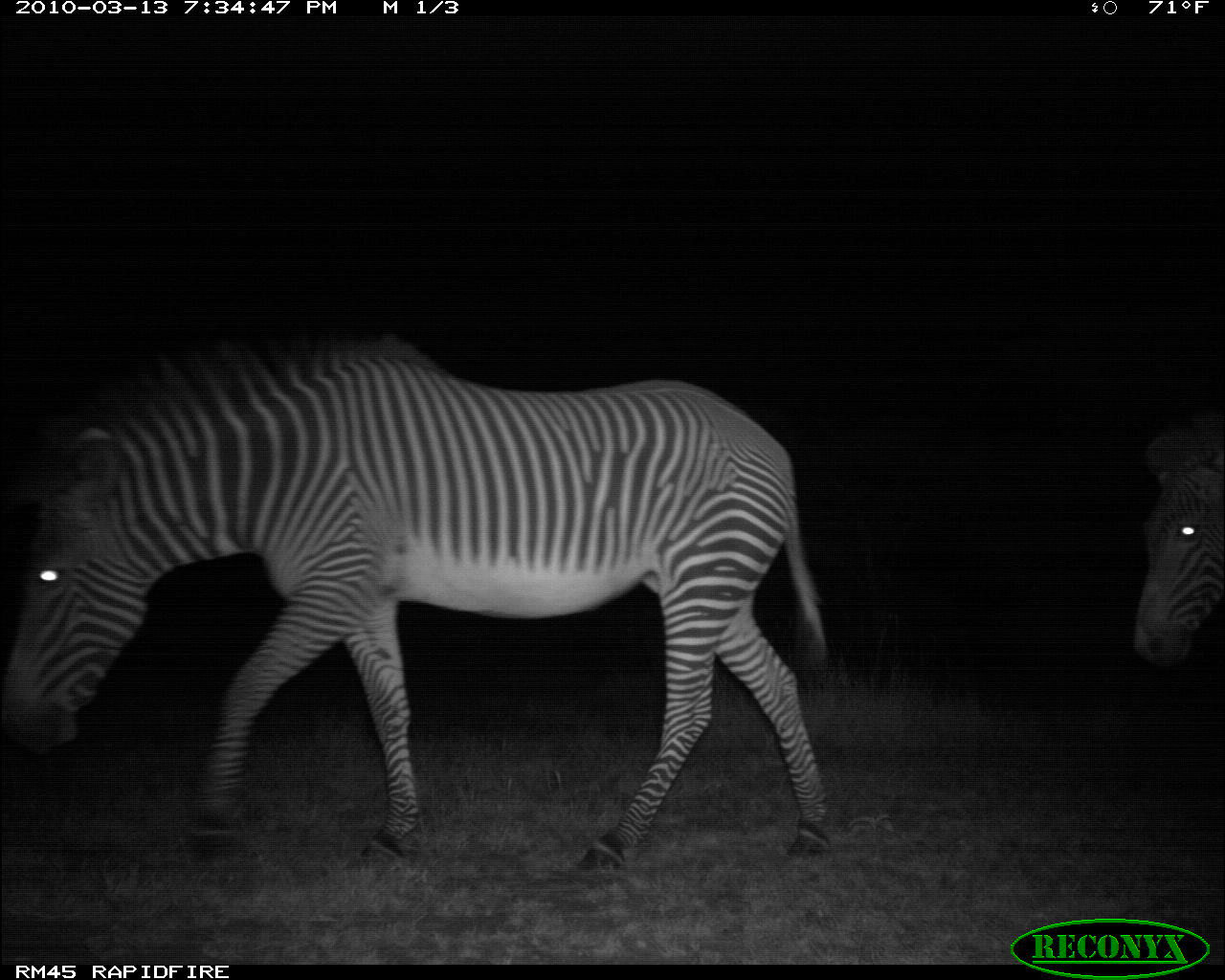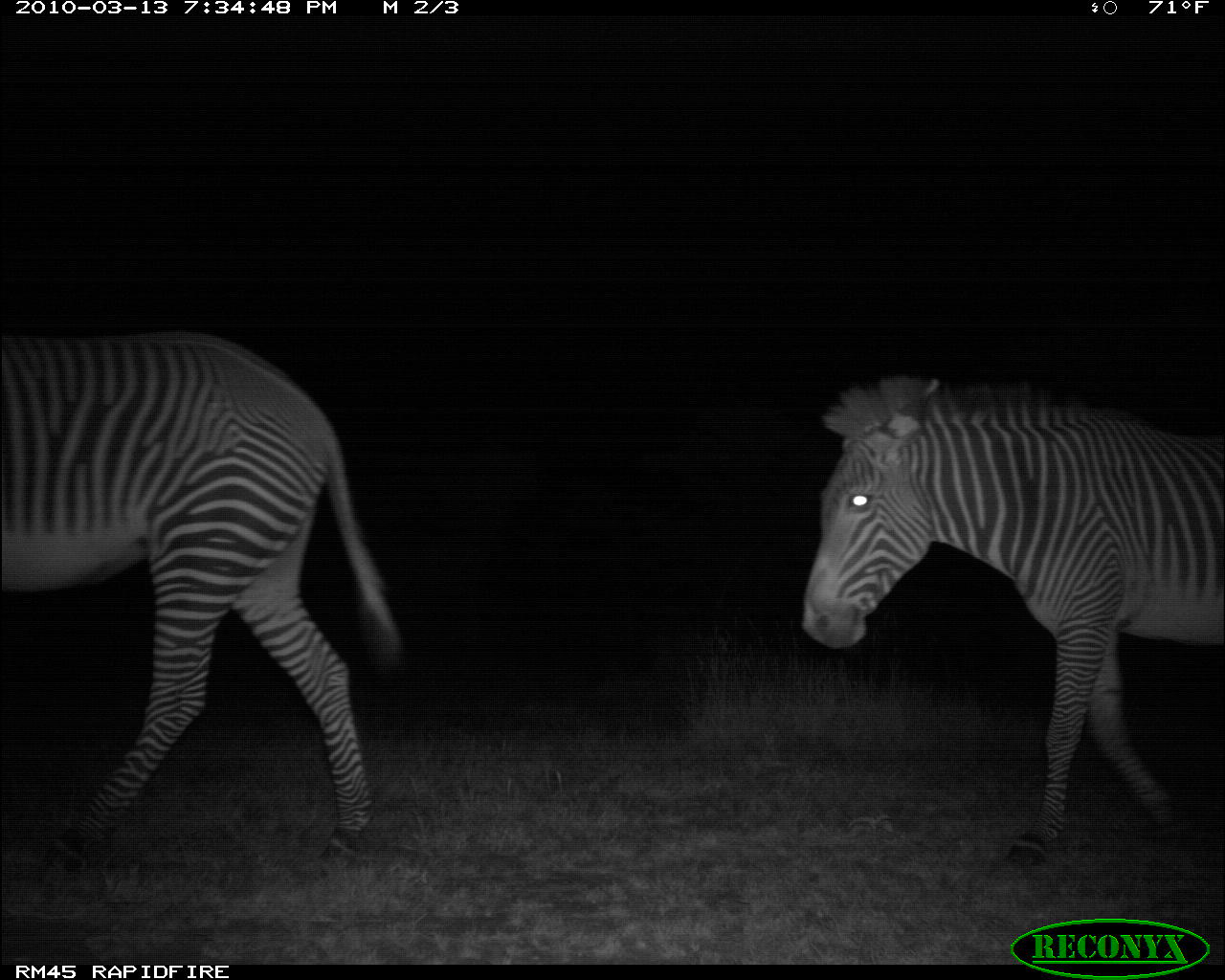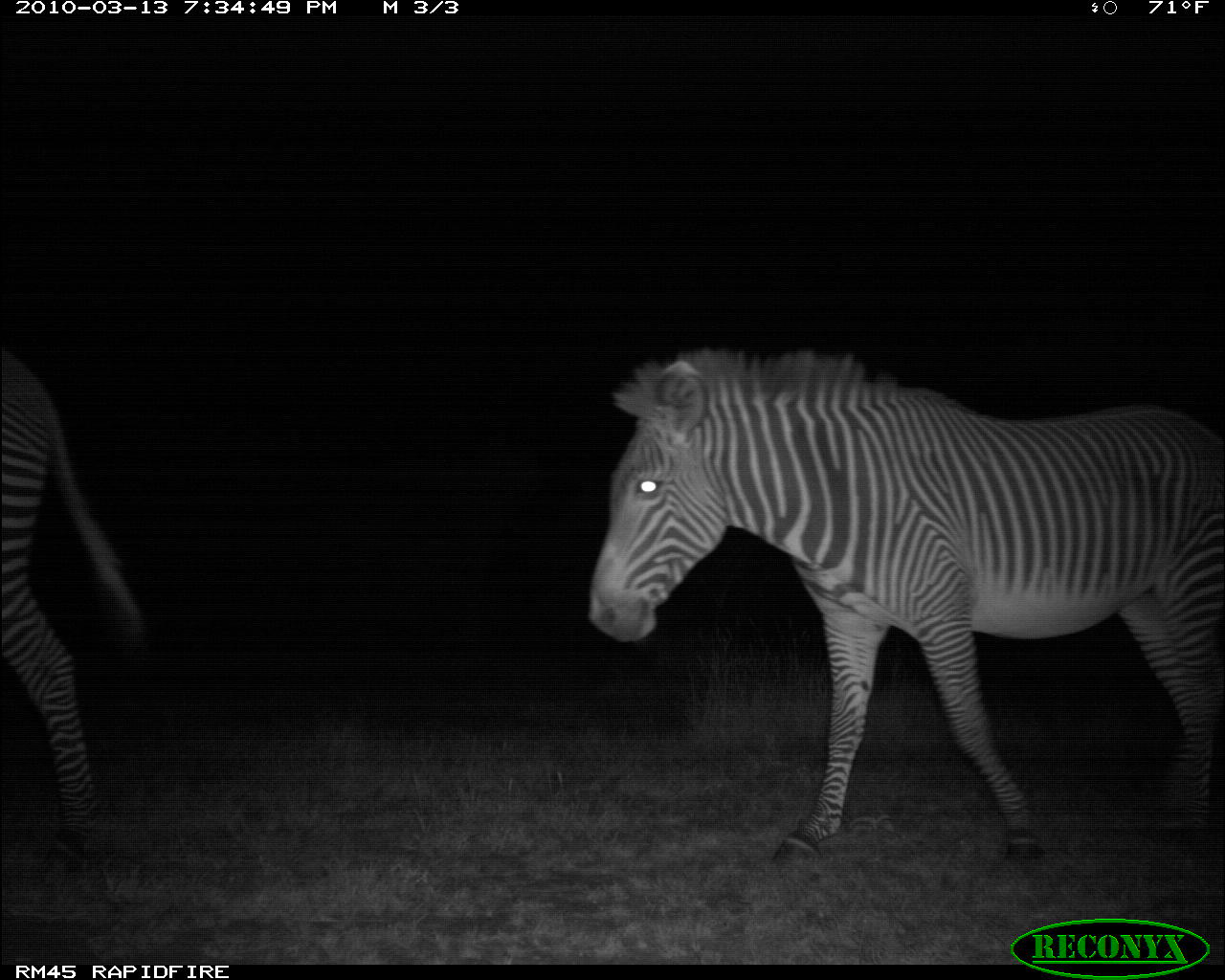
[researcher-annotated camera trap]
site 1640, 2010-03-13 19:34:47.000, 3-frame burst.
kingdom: Animalia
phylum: Chordata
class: Mammalia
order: Perissodactyla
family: Equidae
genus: Equus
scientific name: Equus grevyi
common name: grévy's zebra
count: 2